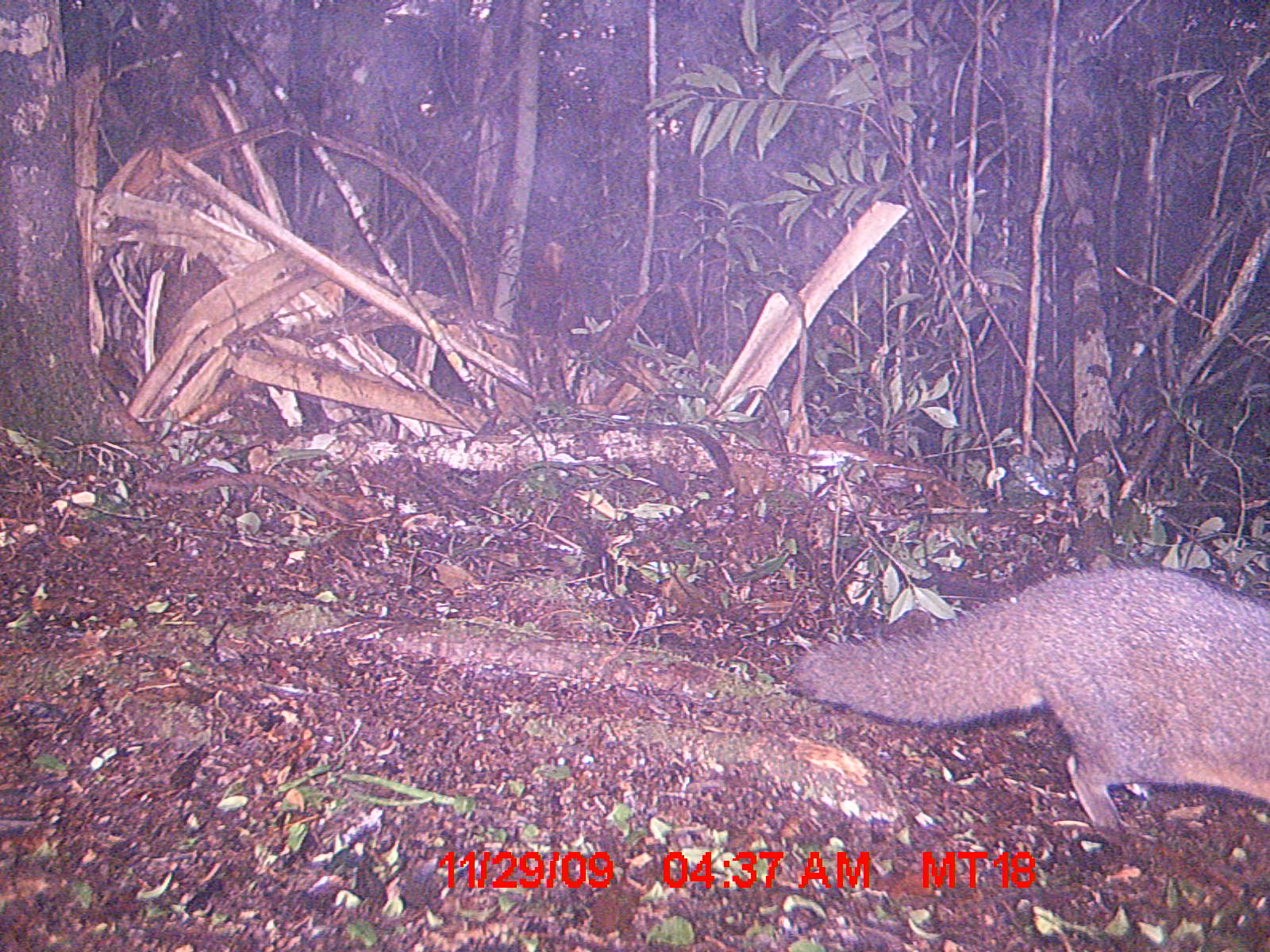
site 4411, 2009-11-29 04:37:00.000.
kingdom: Animalia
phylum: Chordata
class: Mammalia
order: Carnivora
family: Eupleridae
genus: Eupleres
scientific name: Eupleres goudotii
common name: falanouc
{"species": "Eupleres goudotii (falanouc)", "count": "1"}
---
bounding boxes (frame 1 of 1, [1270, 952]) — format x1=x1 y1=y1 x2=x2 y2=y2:
eupleres goudotii: x1=789 y1=563 x2=1270 y2=829